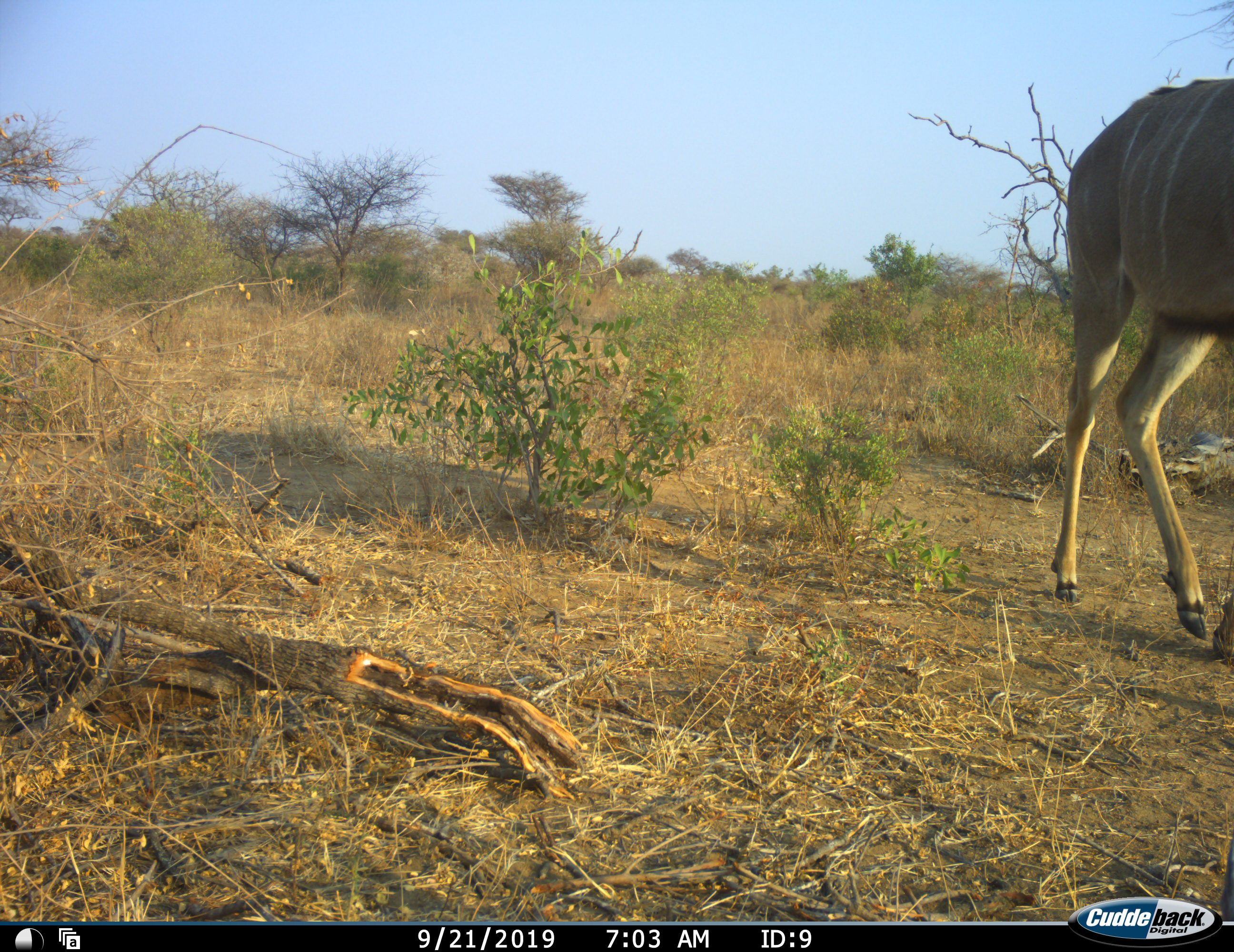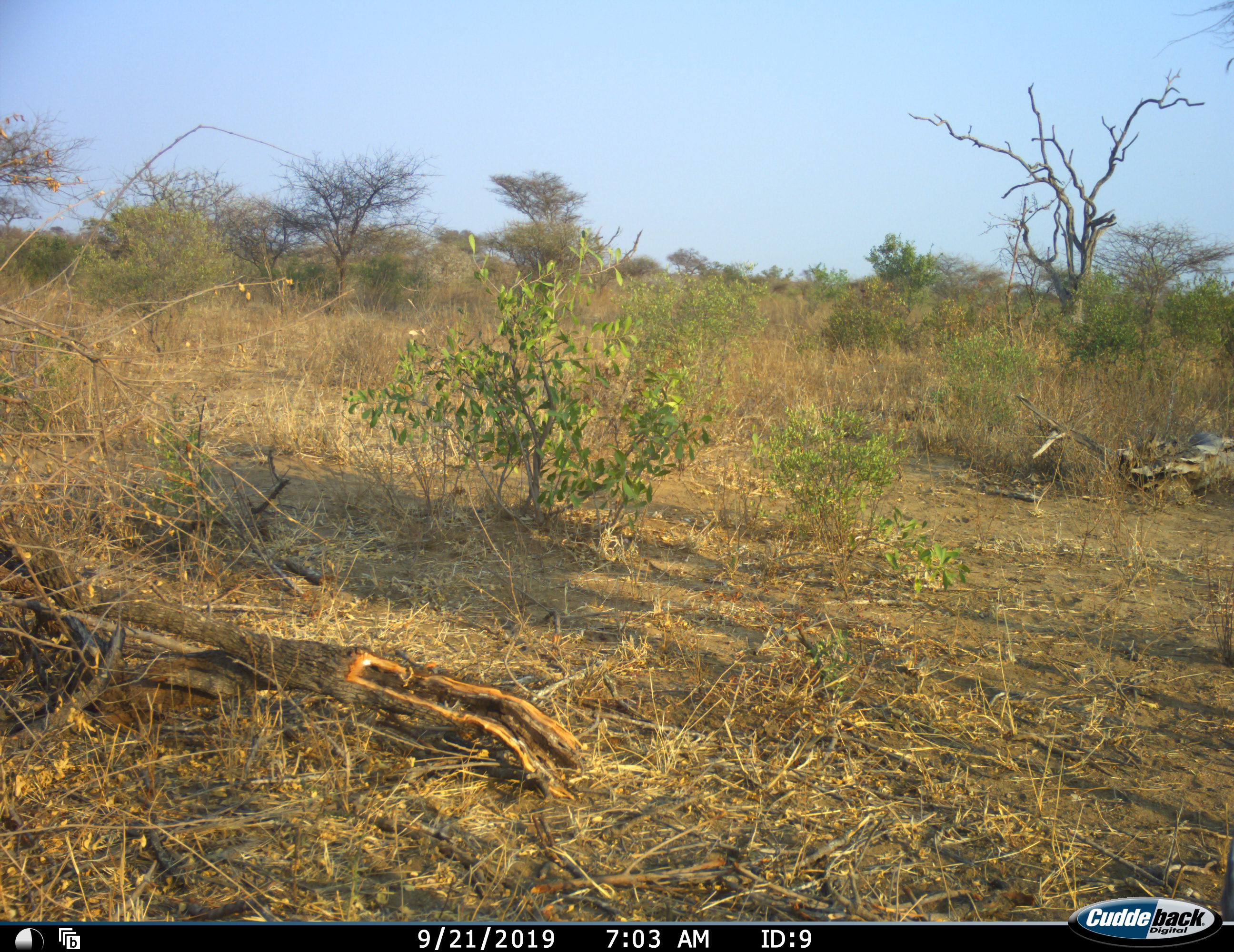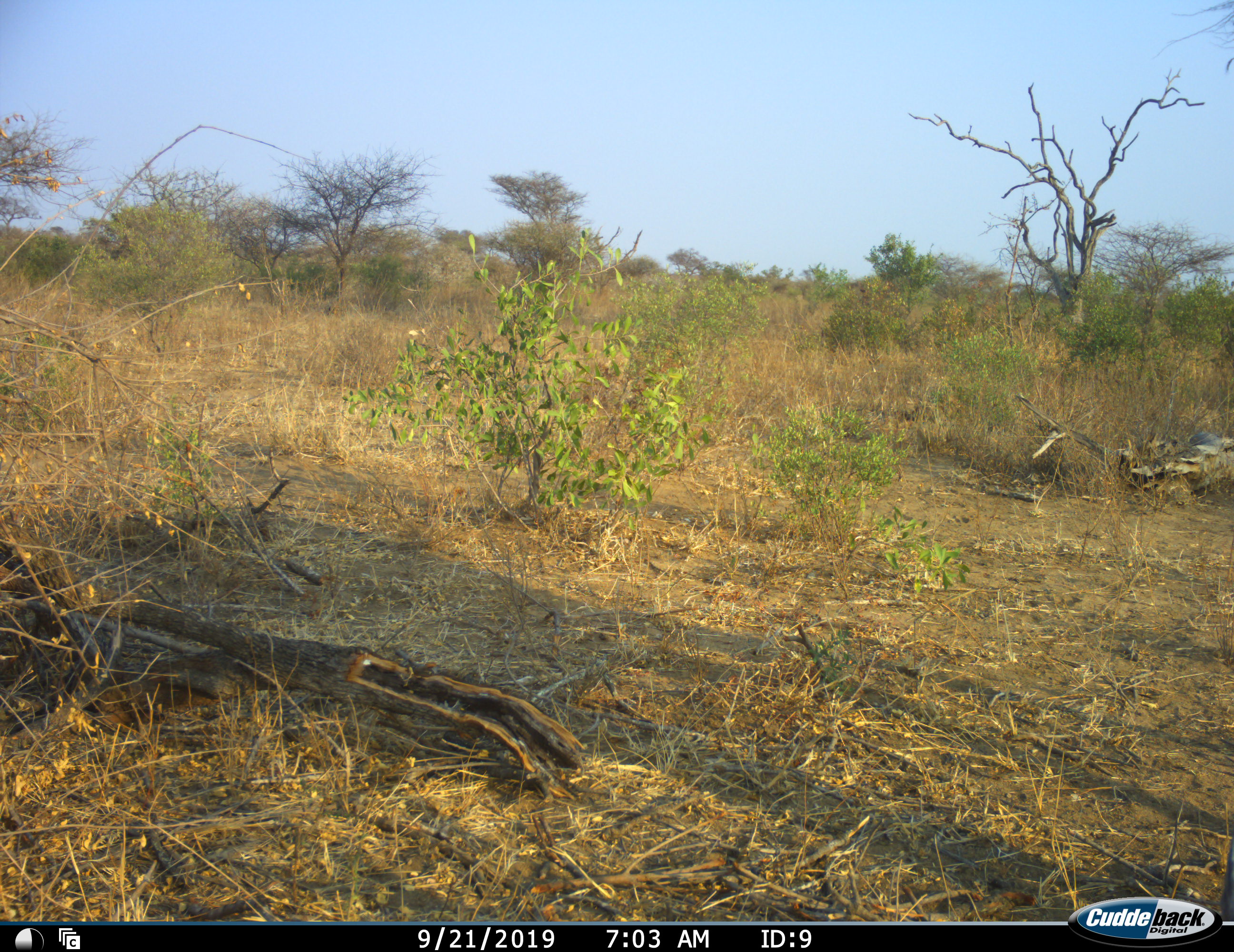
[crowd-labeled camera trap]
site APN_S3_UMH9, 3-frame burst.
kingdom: Animalia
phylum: Chordata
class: Mammalia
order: Artiodactyla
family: Bovidae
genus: Tragelaphus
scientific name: Tragelaphus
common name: kudu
Kudu (Tragelaphus), count 1. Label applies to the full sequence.